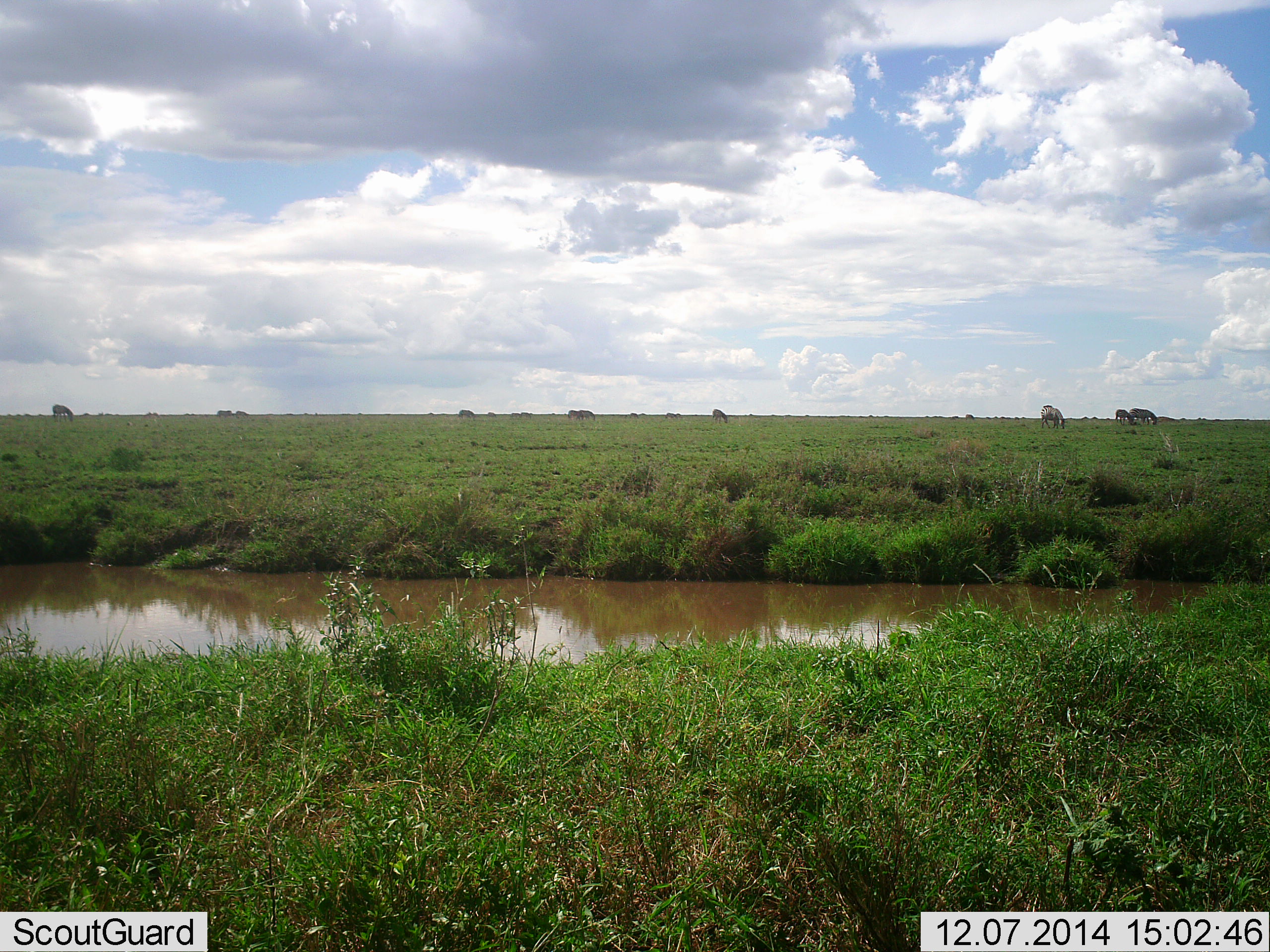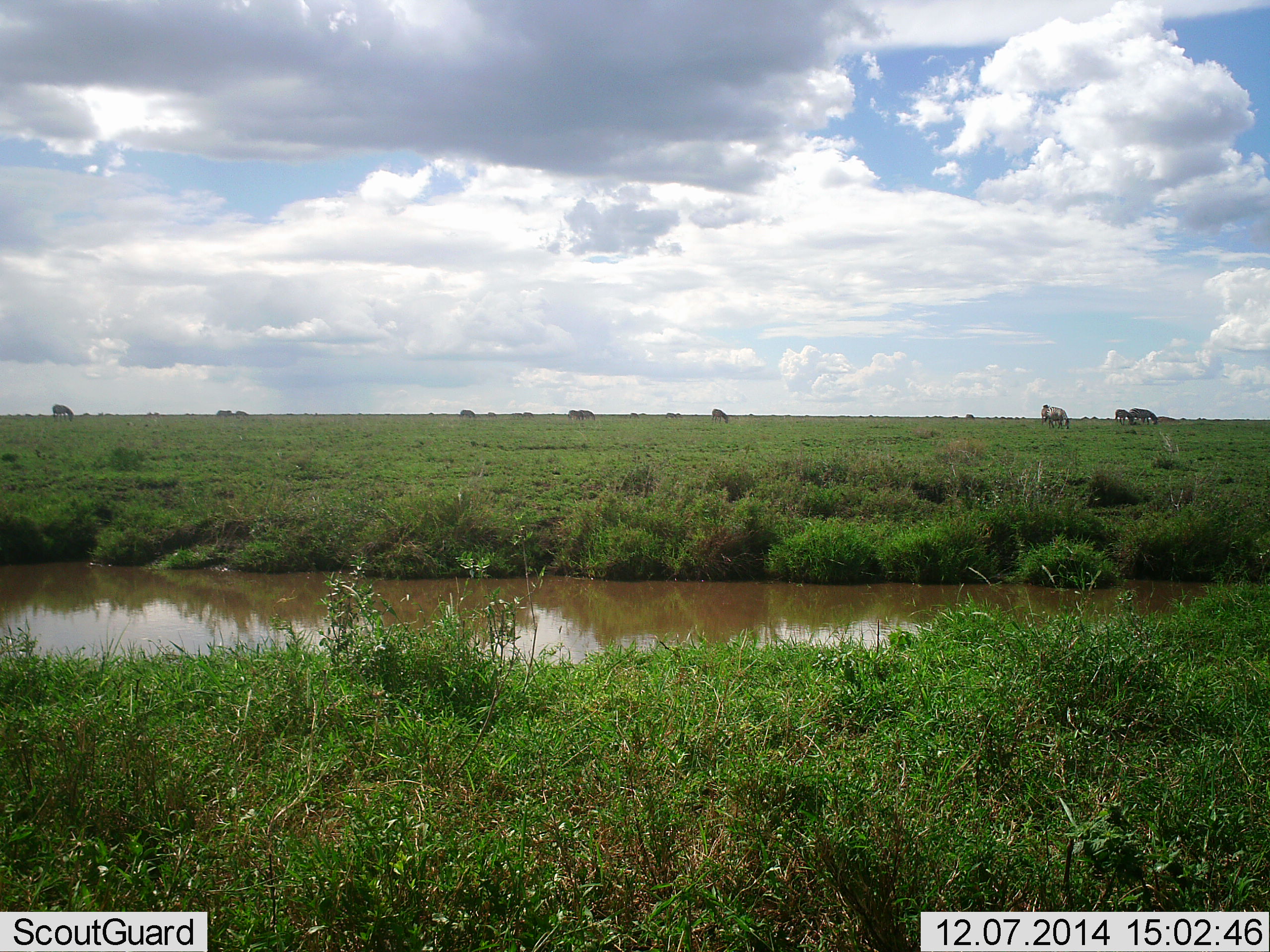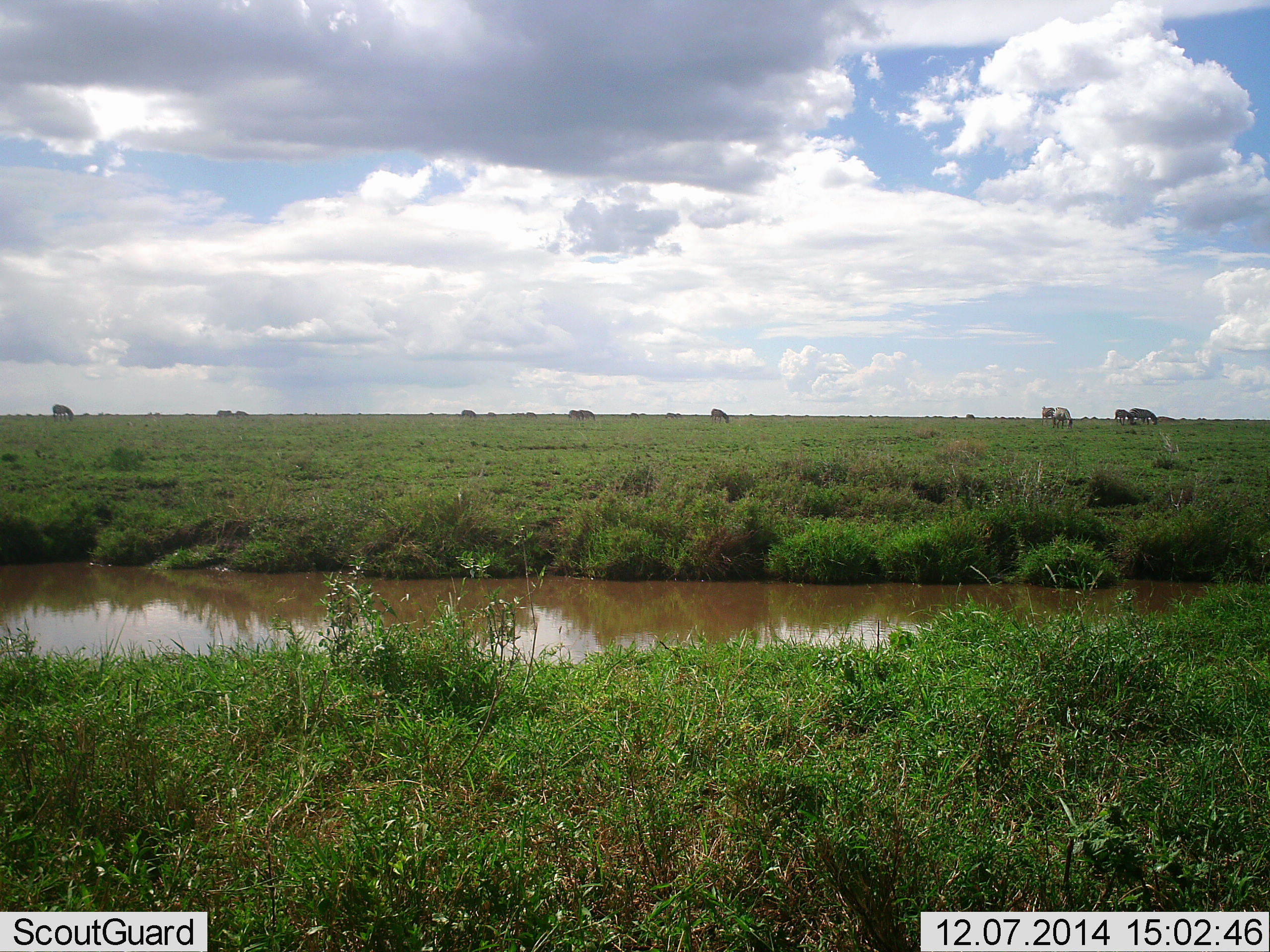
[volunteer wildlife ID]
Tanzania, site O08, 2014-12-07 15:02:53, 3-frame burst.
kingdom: Animalia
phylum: Chordata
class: Mammalia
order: Perissodactyla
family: Equidae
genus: Equus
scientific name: Equus quagga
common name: plains zebra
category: zebra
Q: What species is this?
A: Zebra (plains zebra) (Equus quagga).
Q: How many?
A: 5.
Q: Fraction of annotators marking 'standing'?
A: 0%.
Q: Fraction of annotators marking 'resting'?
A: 0%.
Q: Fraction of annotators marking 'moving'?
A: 0%.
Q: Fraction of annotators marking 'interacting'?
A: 0%.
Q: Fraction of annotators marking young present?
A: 0%.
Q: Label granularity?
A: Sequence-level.